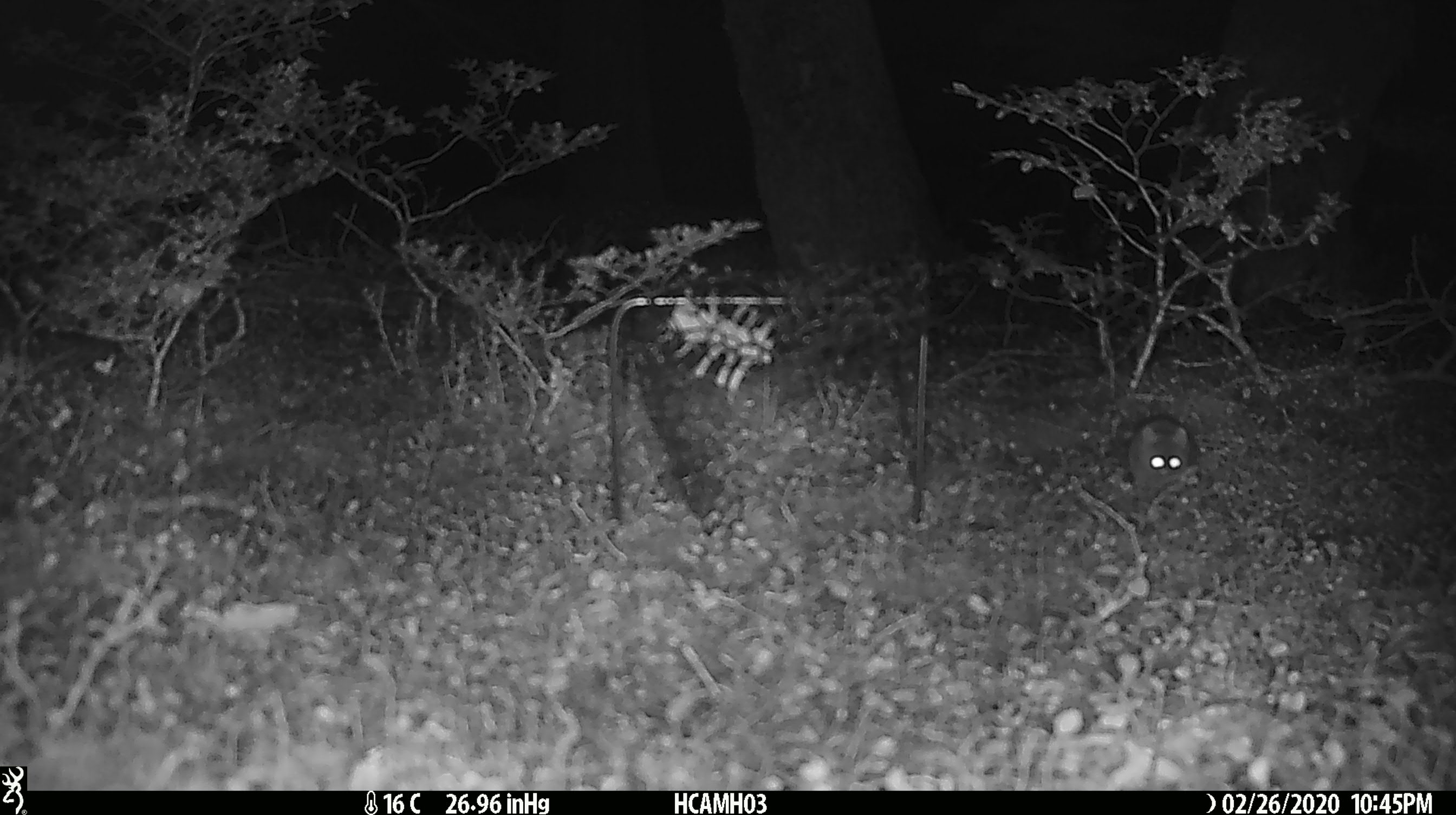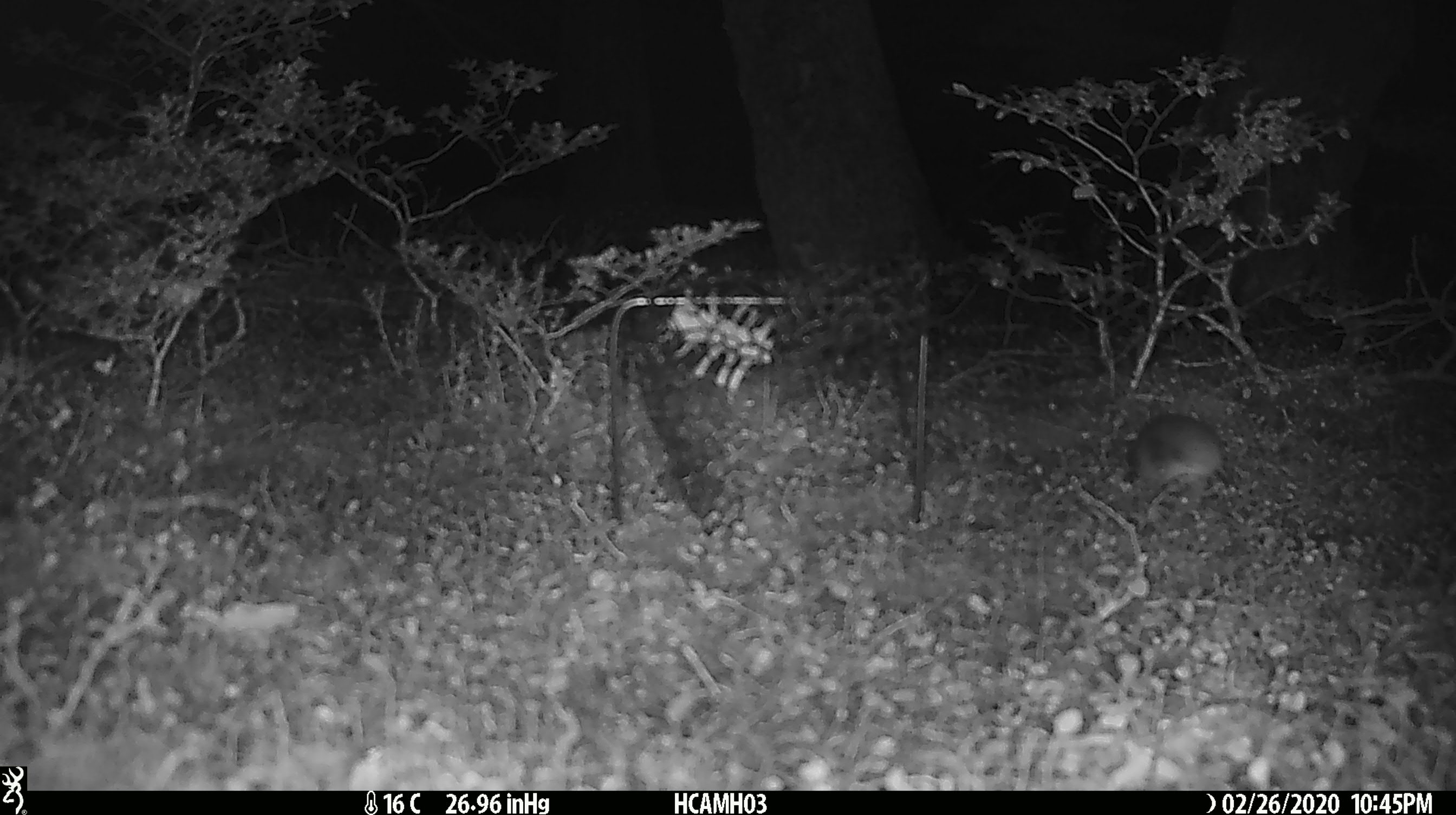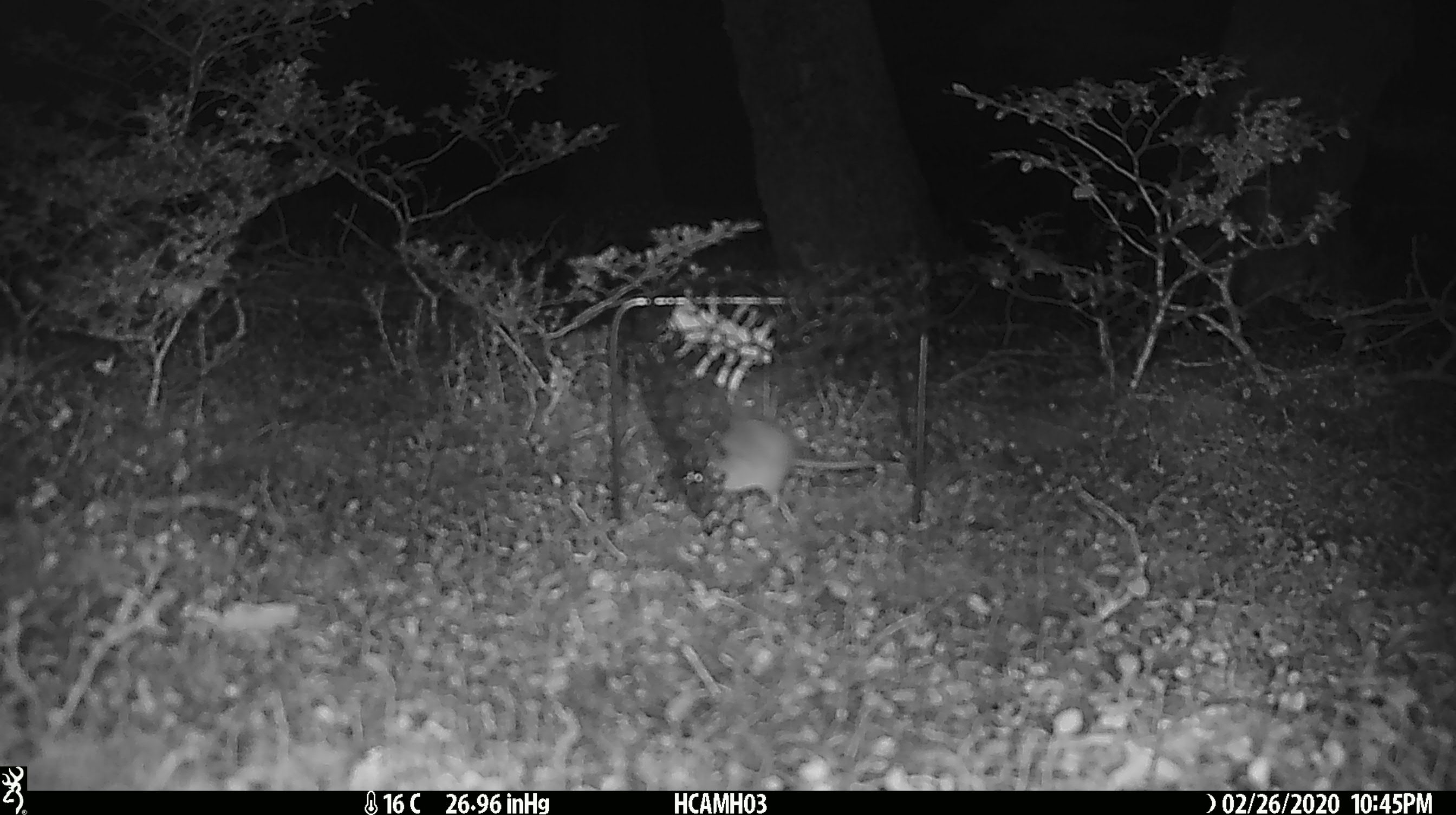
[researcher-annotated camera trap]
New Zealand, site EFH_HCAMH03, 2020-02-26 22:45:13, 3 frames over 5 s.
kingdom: Animalia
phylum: Chordata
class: Mammalia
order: Rodentia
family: Muridae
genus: Mus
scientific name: Mus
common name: mouse